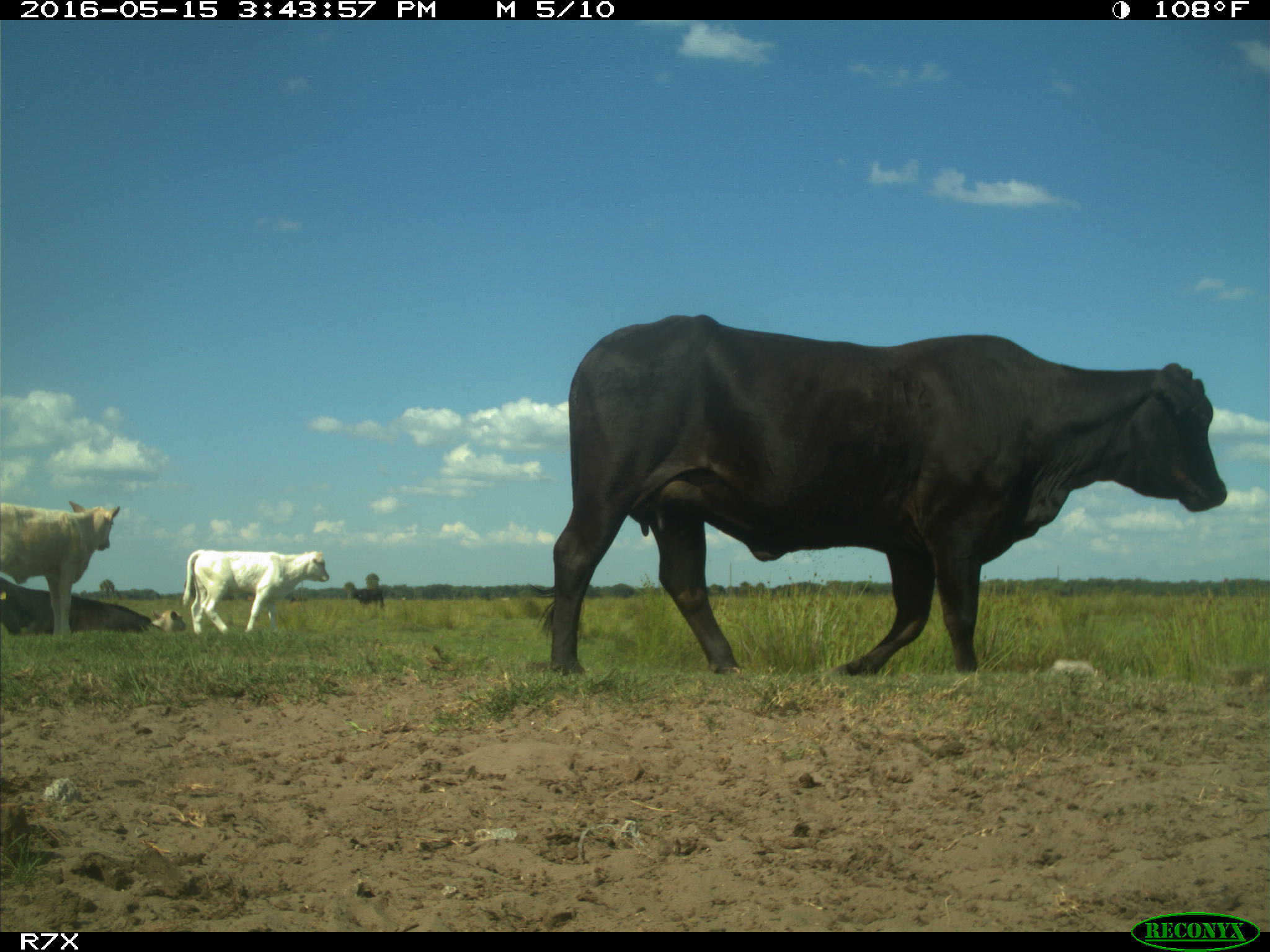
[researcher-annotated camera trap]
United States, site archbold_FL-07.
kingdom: Animalia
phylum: Chordata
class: Mammalia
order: Artiodactyla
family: Bovidae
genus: Bos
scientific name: Bos taurus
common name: domestic cow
Bos taurus (domestic cow).